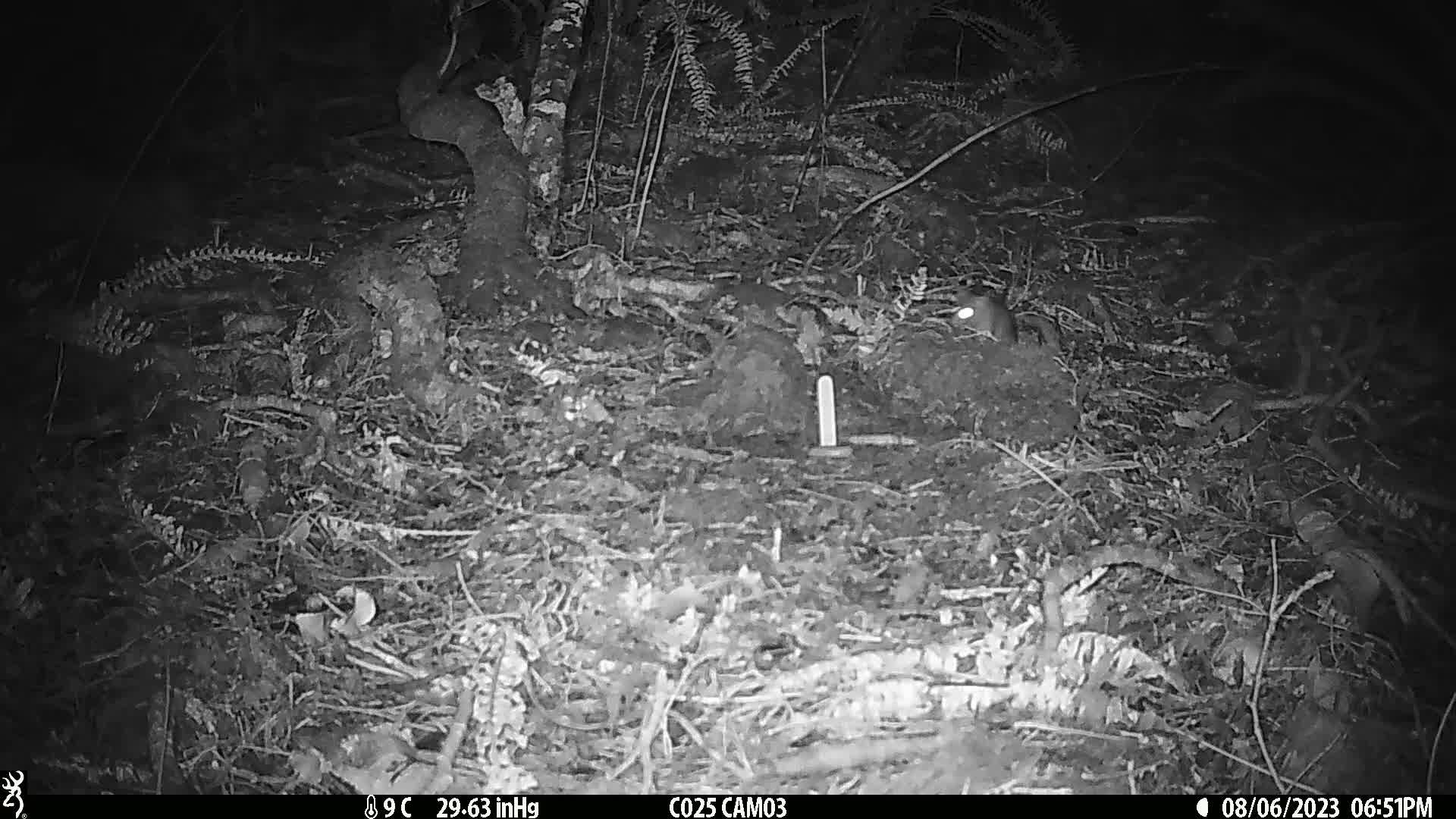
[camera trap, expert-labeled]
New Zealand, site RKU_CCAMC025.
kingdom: Animalia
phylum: Chordata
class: Mammalia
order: Rodentia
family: Muridae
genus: Rattus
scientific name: Rattus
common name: rat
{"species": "rat (Rattus)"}